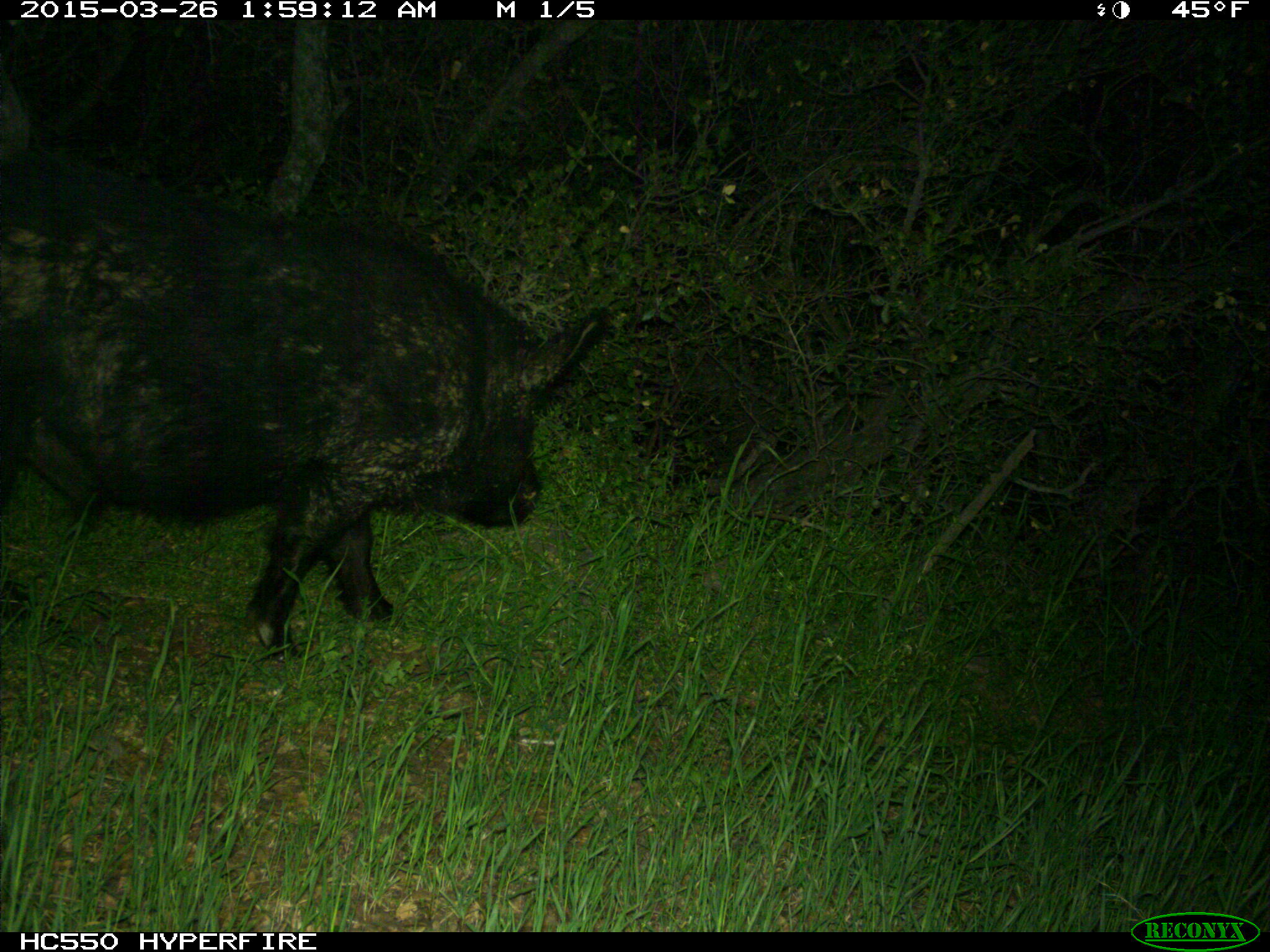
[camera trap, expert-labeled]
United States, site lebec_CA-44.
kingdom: Animalia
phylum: Chordata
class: Mammalia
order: Artiodactyla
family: Suidae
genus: Sus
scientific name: Sus scrofa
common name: wild boar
Sus scrofa (wild boar).